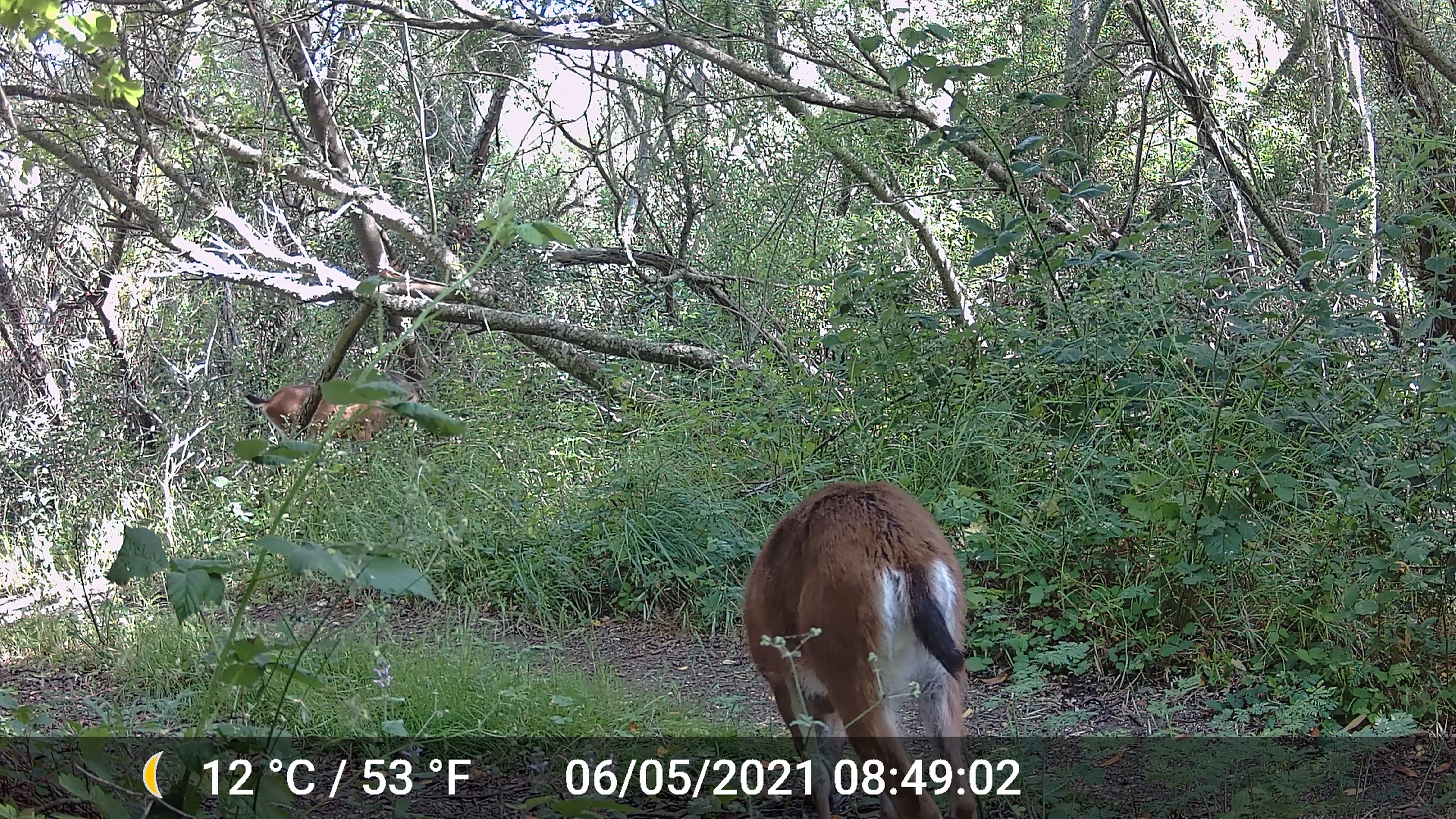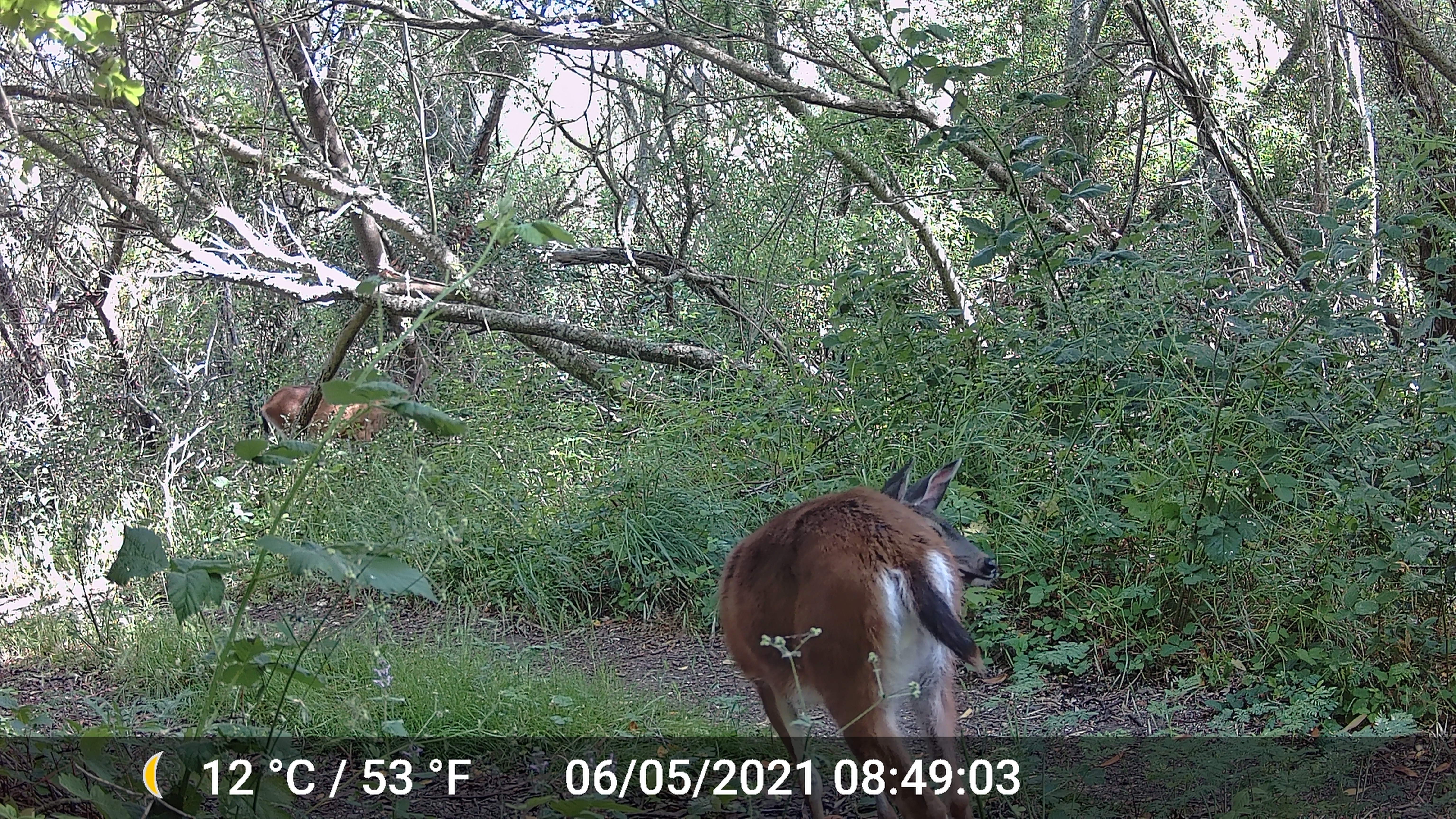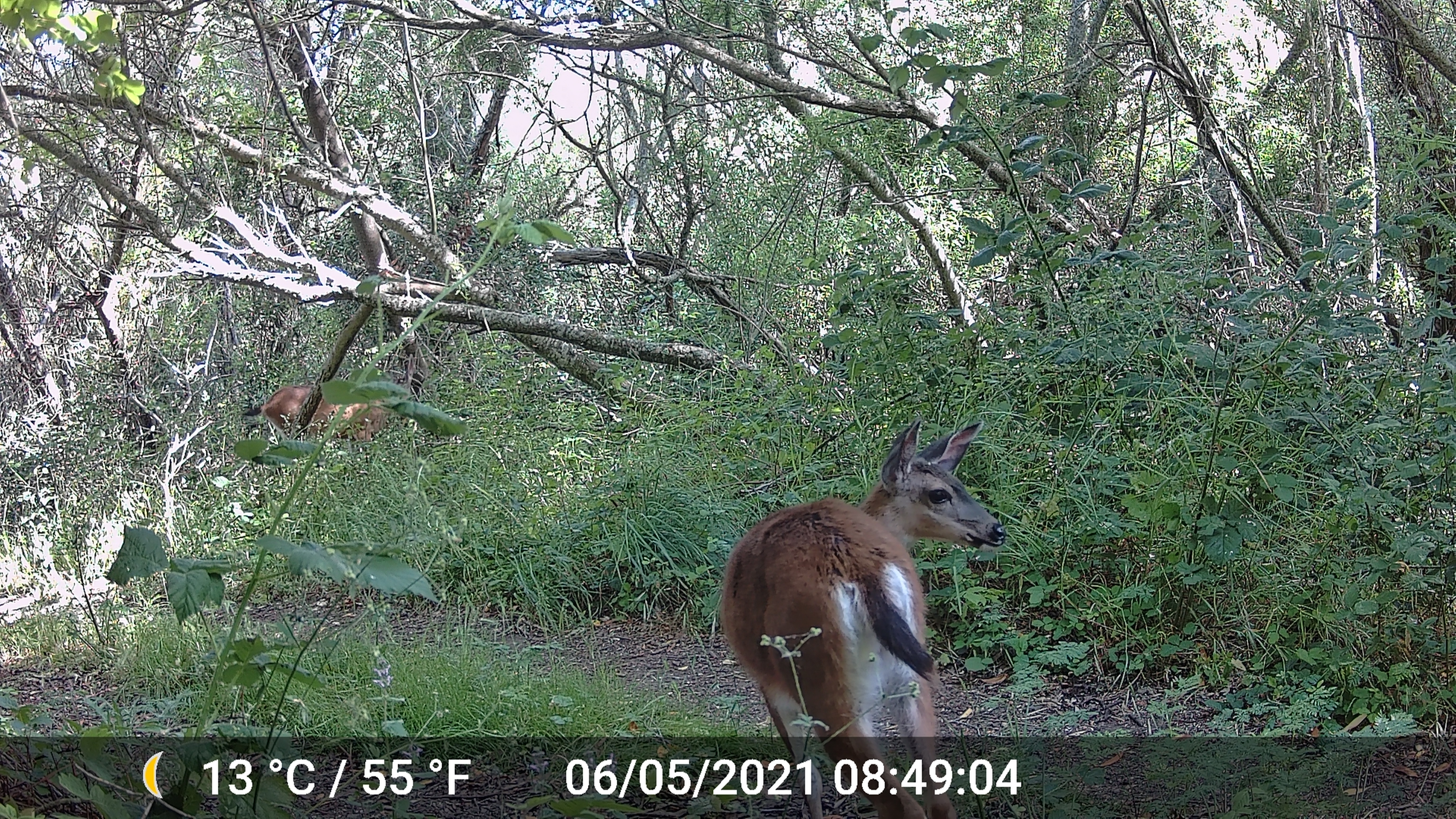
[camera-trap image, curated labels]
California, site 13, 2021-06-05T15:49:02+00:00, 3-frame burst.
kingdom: Animalia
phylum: Chordata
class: Mammalia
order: Artiodactyla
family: Cervidae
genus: Odocoileus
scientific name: Odocoileus hemionus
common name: mule deer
Mule deer (Odocoileus hemionus).